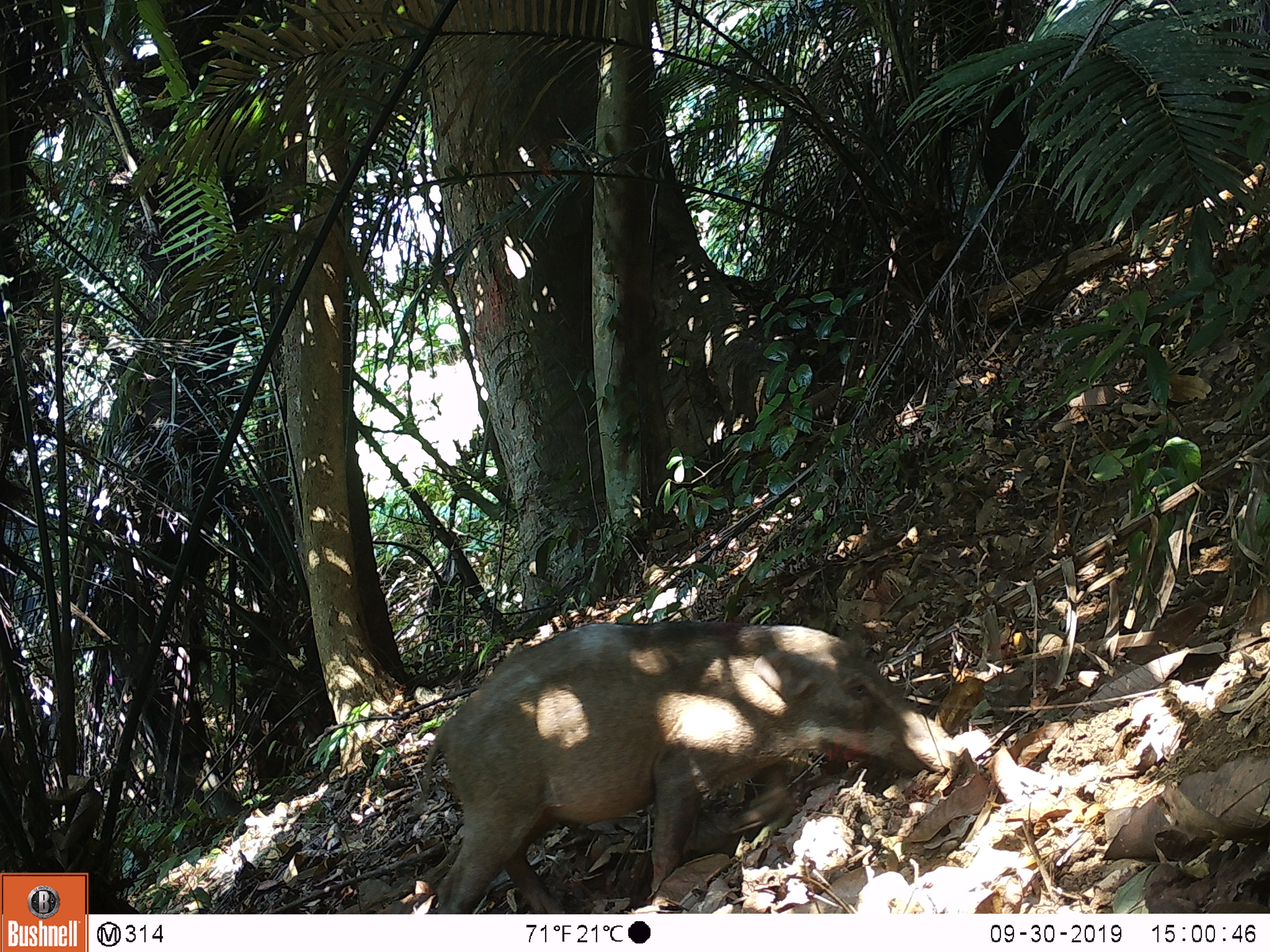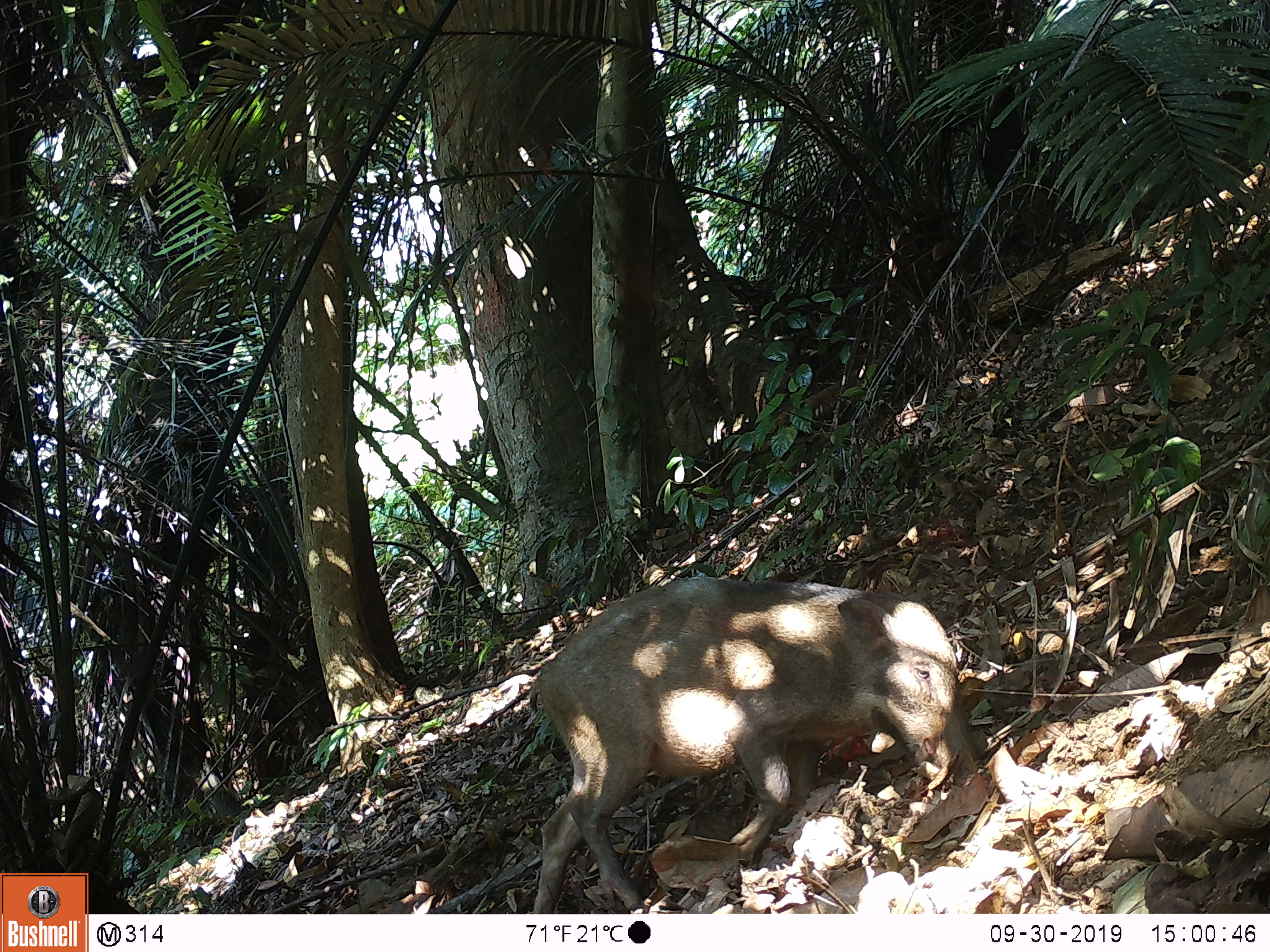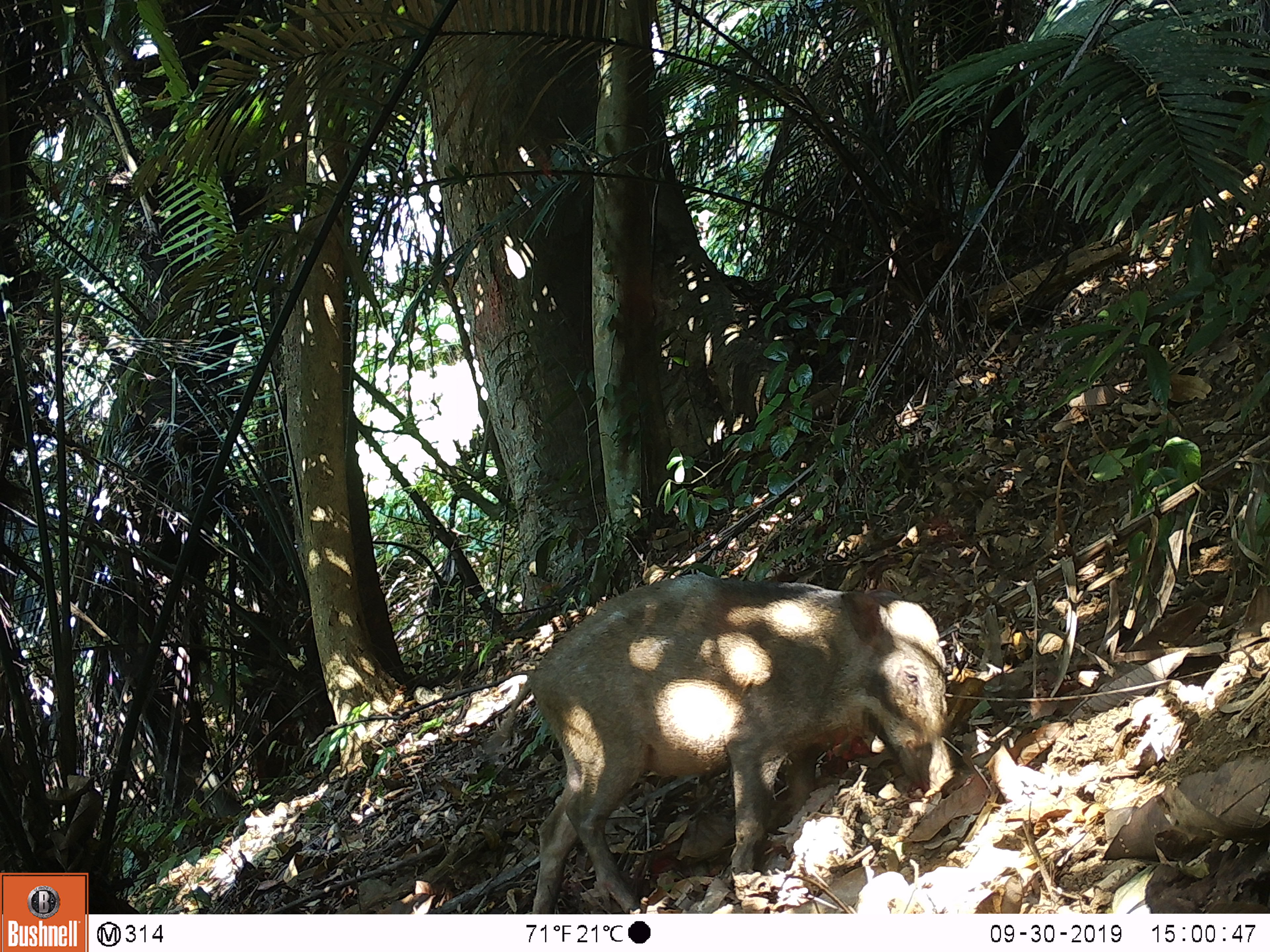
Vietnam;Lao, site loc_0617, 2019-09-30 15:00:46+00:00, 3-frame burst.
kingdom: Animalia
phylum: Chordata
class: Mammalia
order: Artiodactyla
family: Suidae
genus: Sus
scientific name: Sus scrofa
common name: eurasian wild pig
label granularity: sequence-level